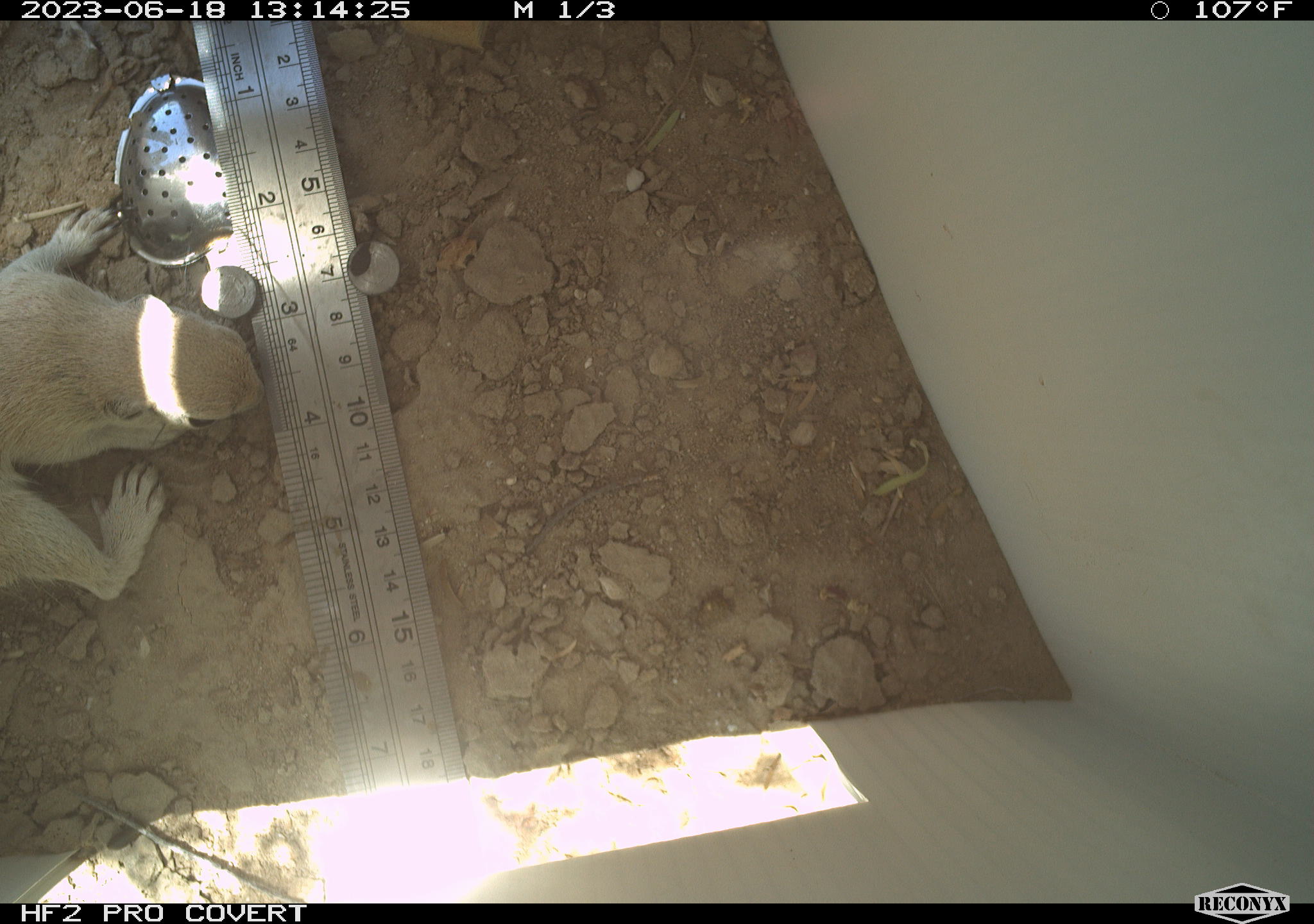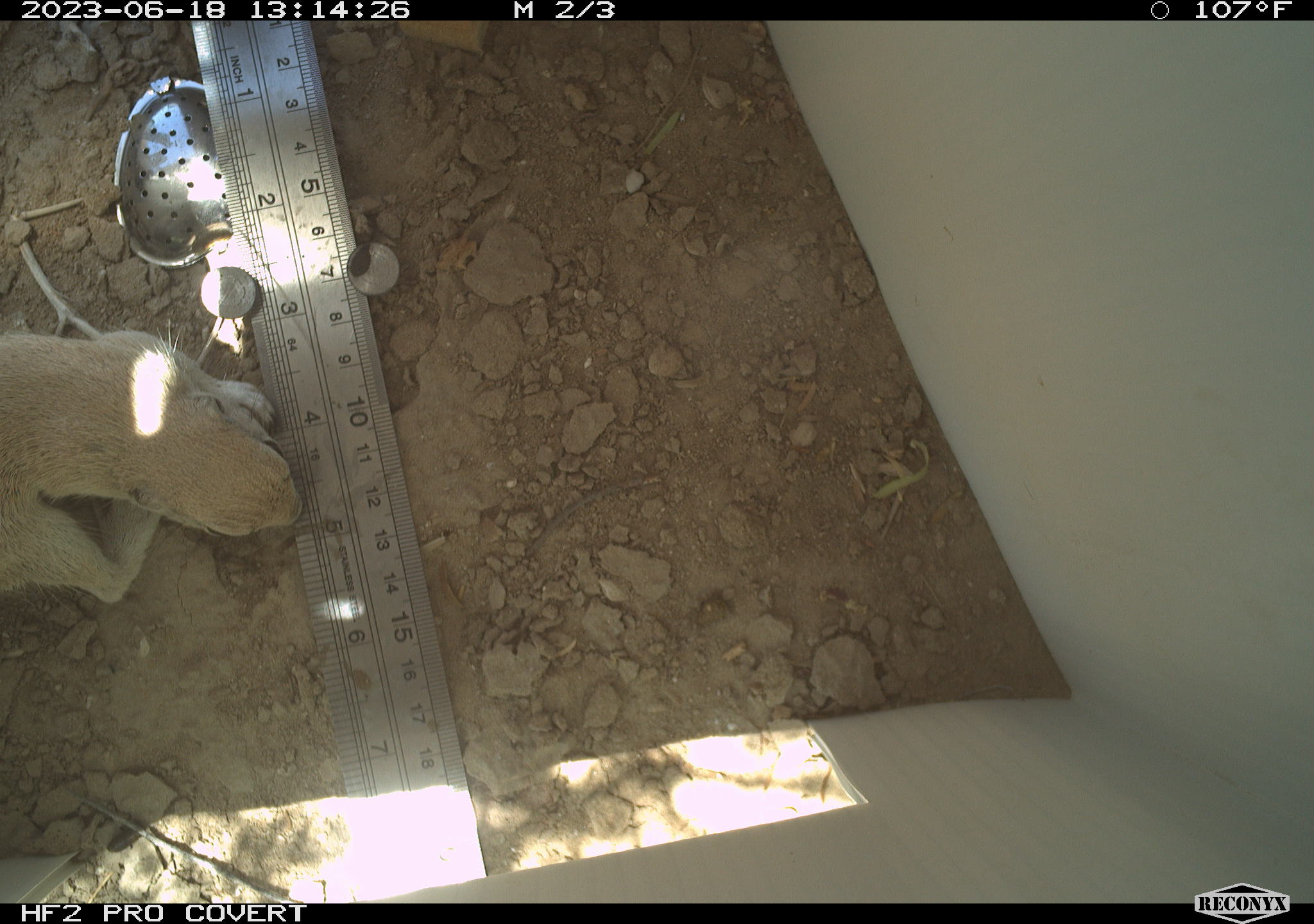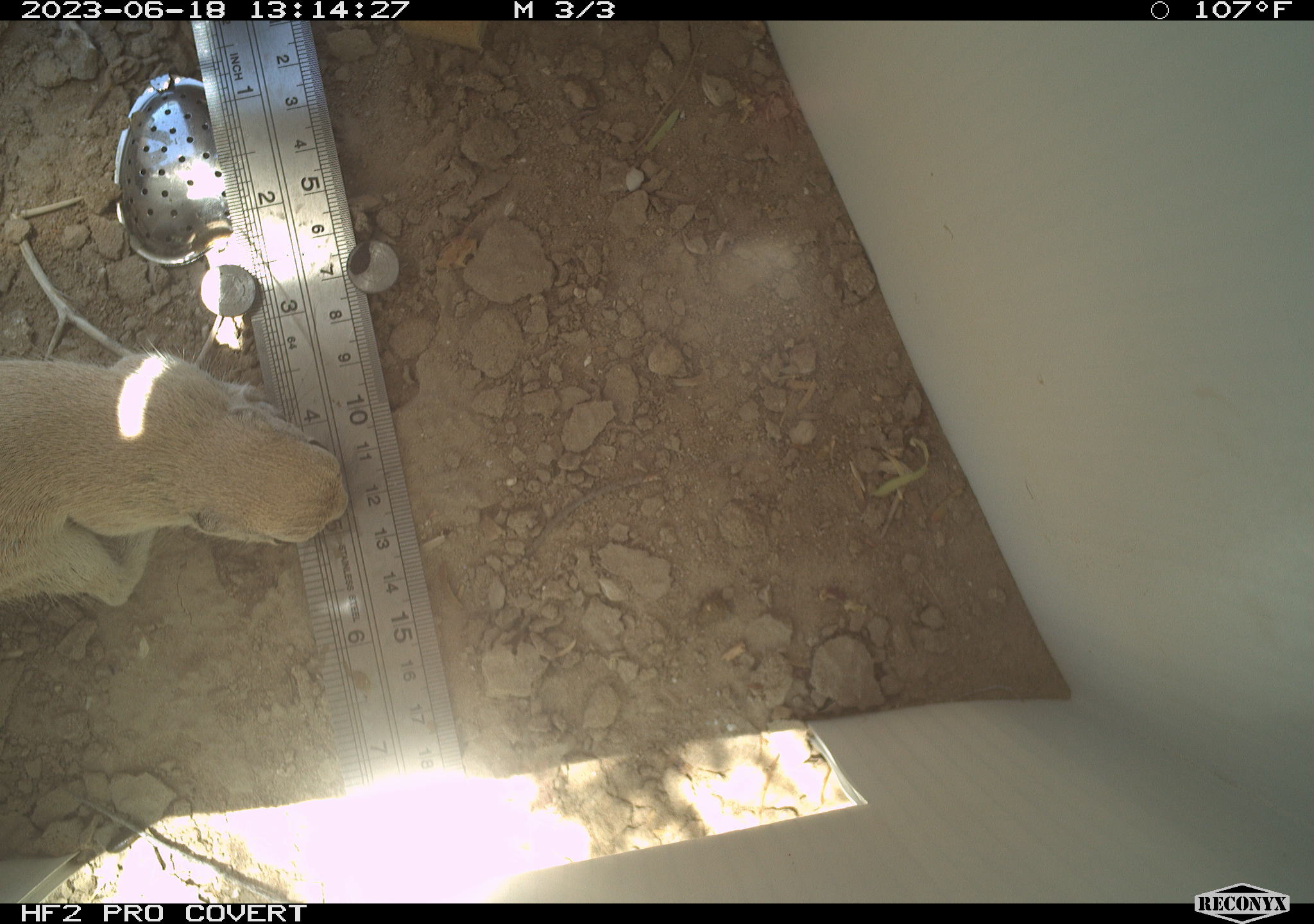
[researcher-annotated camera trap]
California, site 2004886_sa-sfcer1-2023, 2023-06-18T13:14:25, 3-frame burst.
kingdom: Animalia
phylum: Chordata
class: Mammalia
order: Rodentia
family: Sciuridae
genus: Xerospermophilus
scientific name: Xerospermophilus tereticaudus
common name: round-tailed ground squirrel